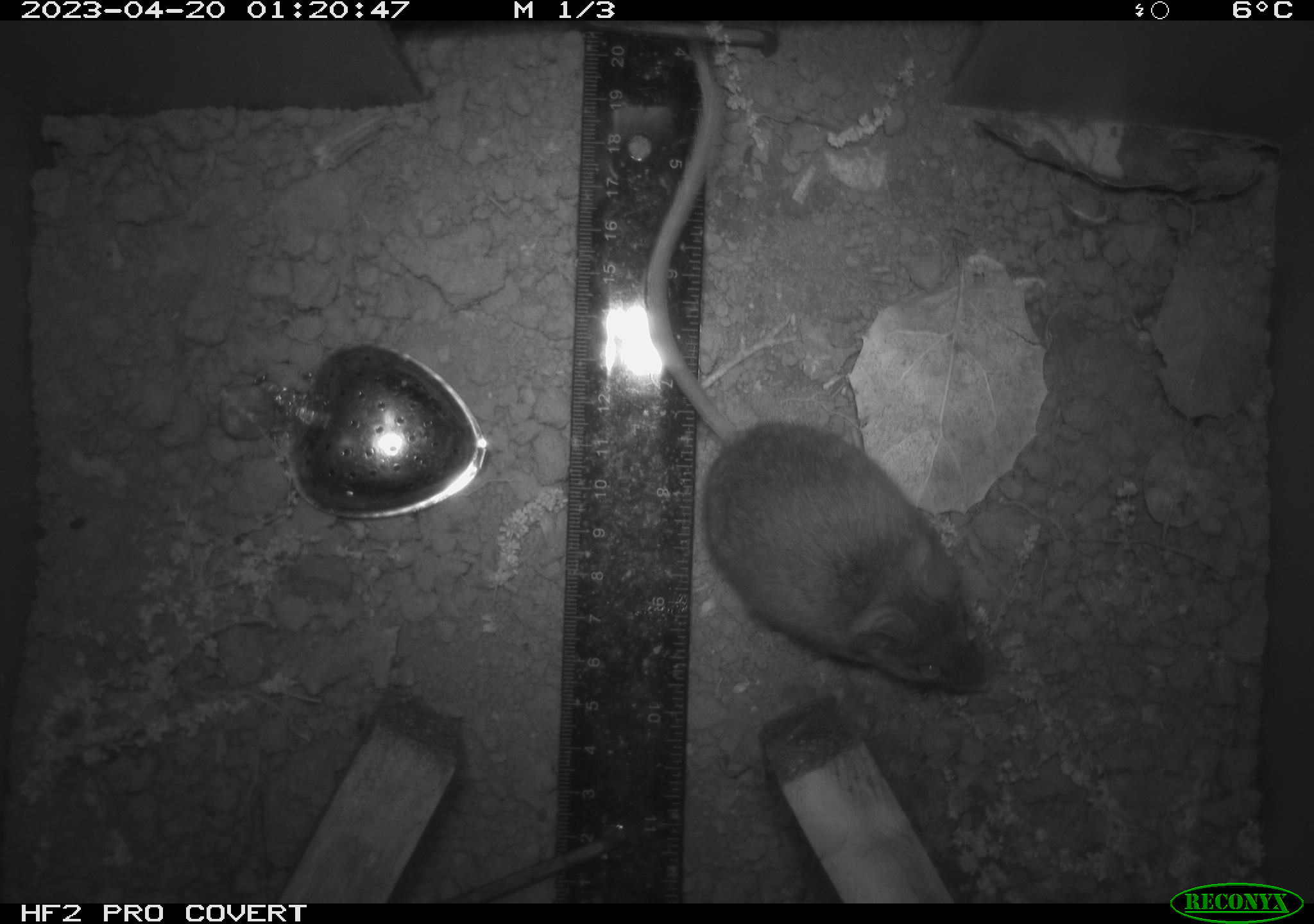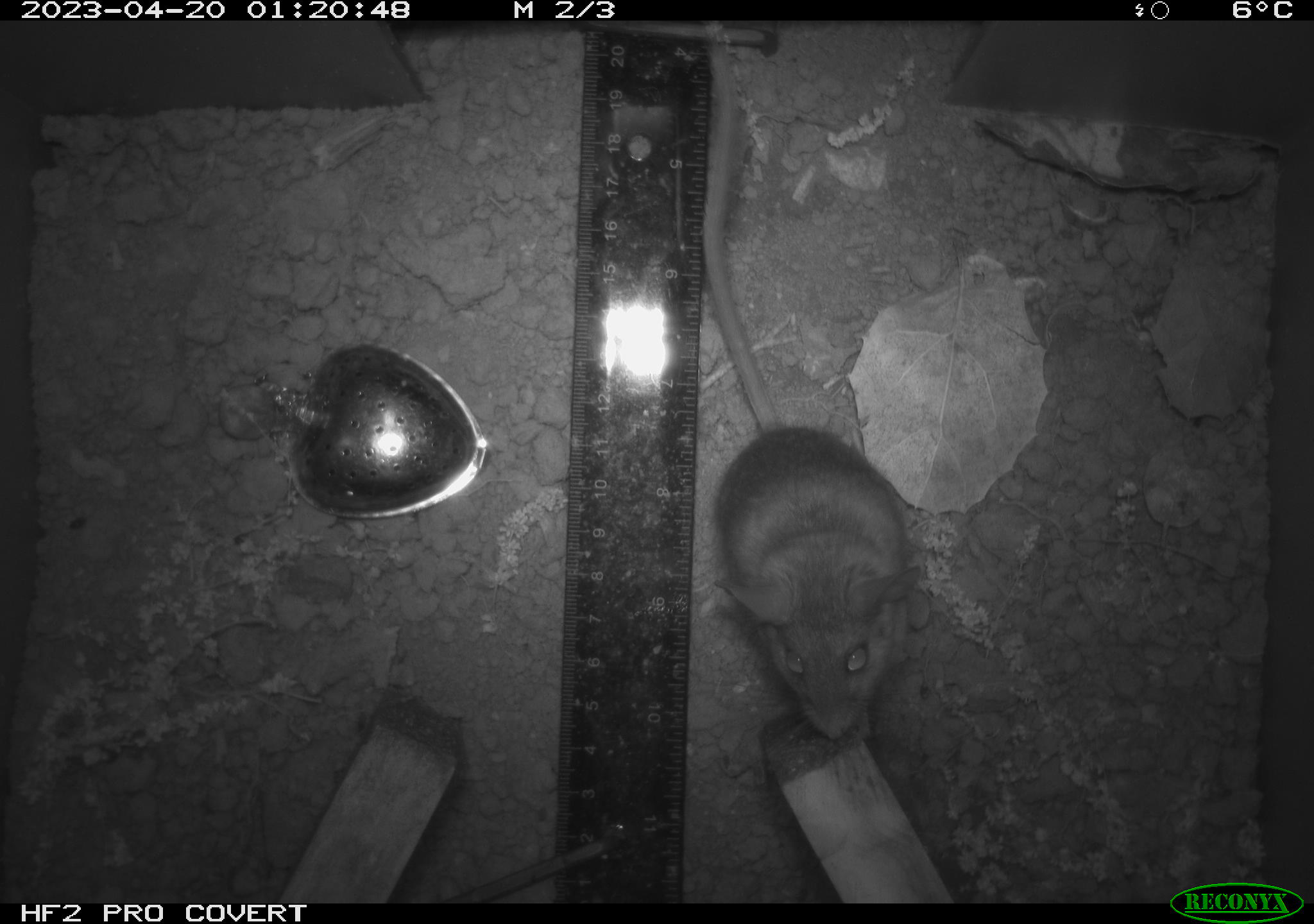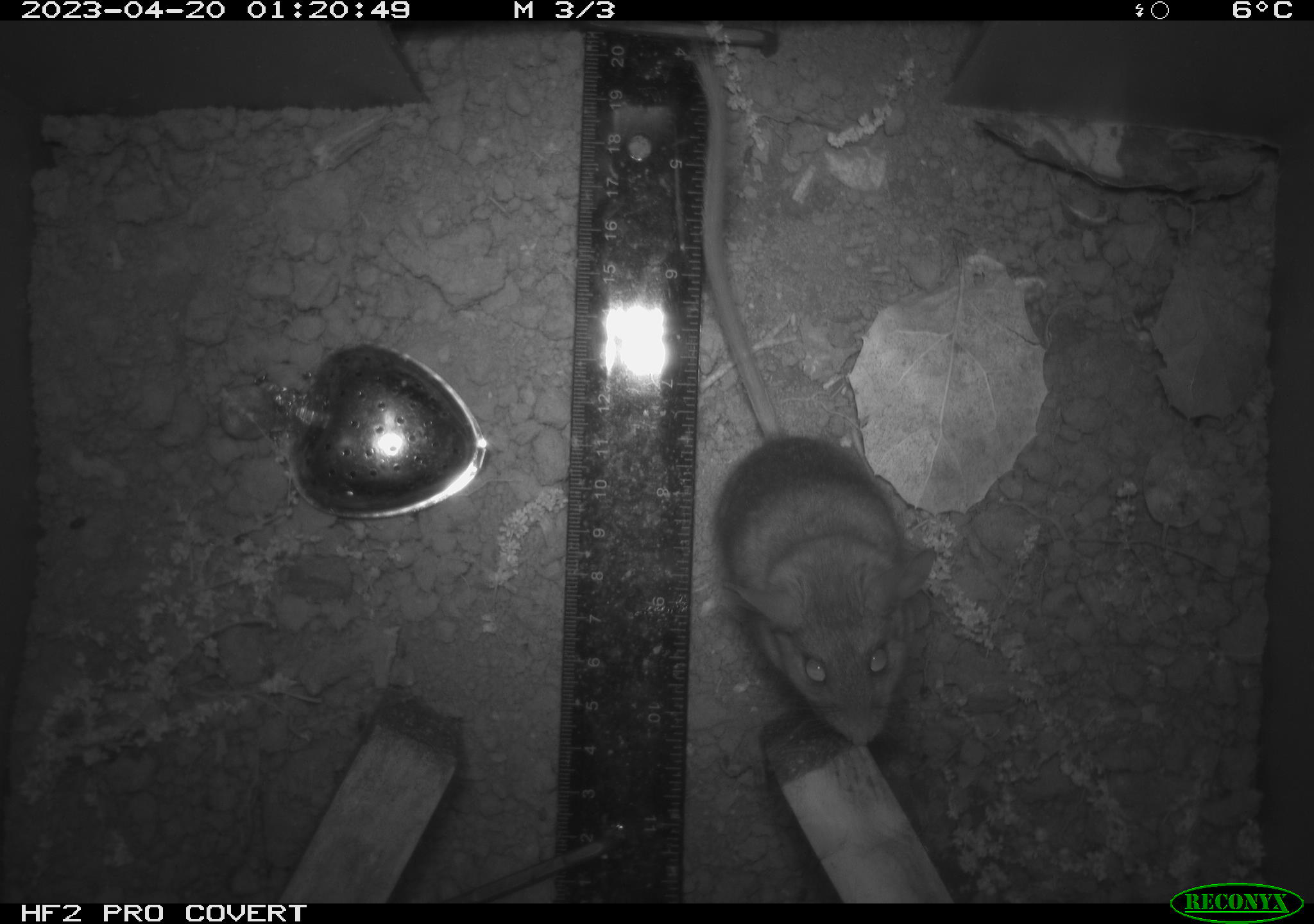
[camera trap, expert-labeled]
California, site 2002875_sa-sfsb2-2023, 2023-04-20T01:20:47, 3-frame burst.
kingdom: Animalia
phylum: Chordata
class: Mammalia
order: Rodentia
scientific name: Rodentia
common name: mouse species